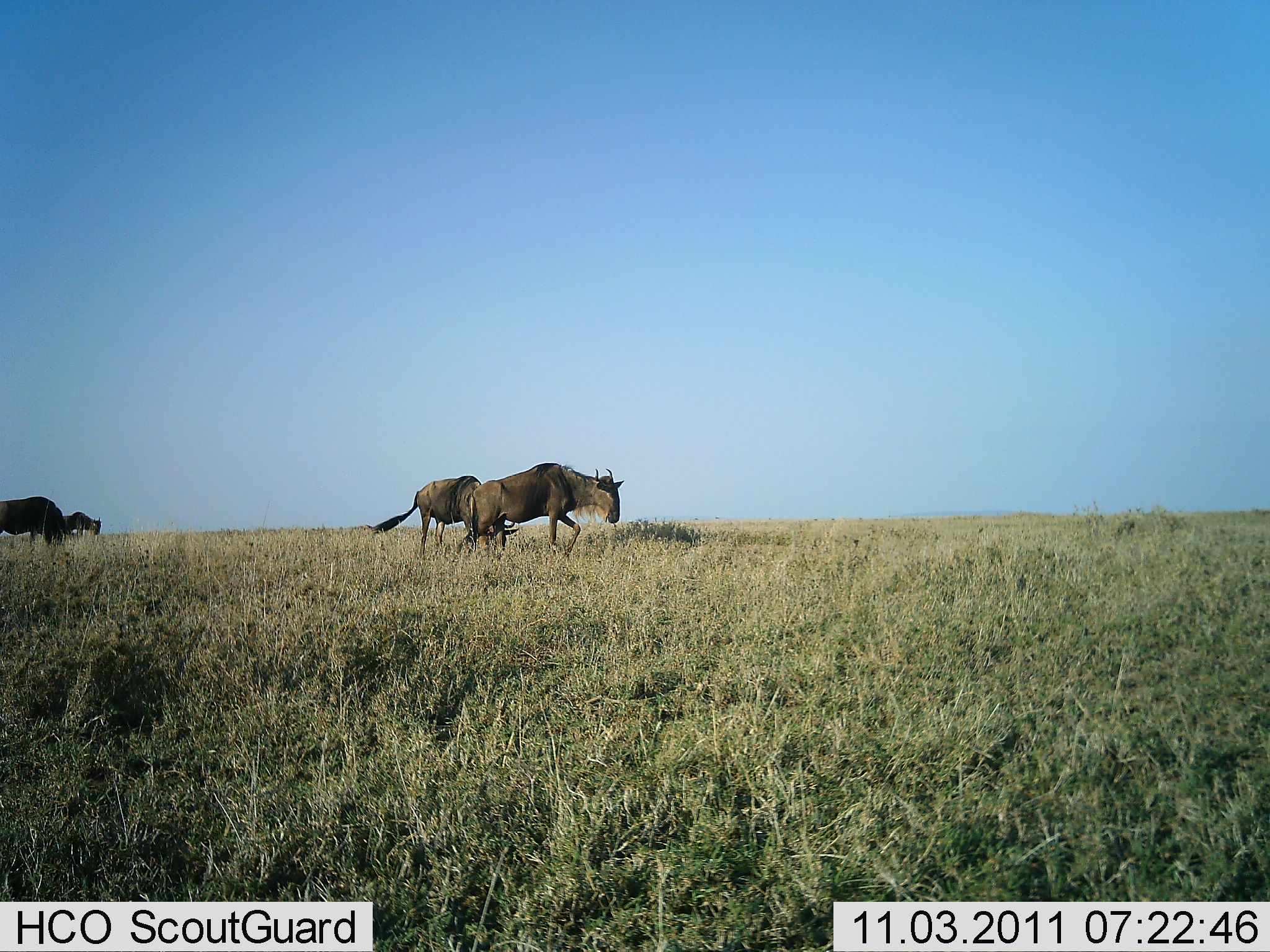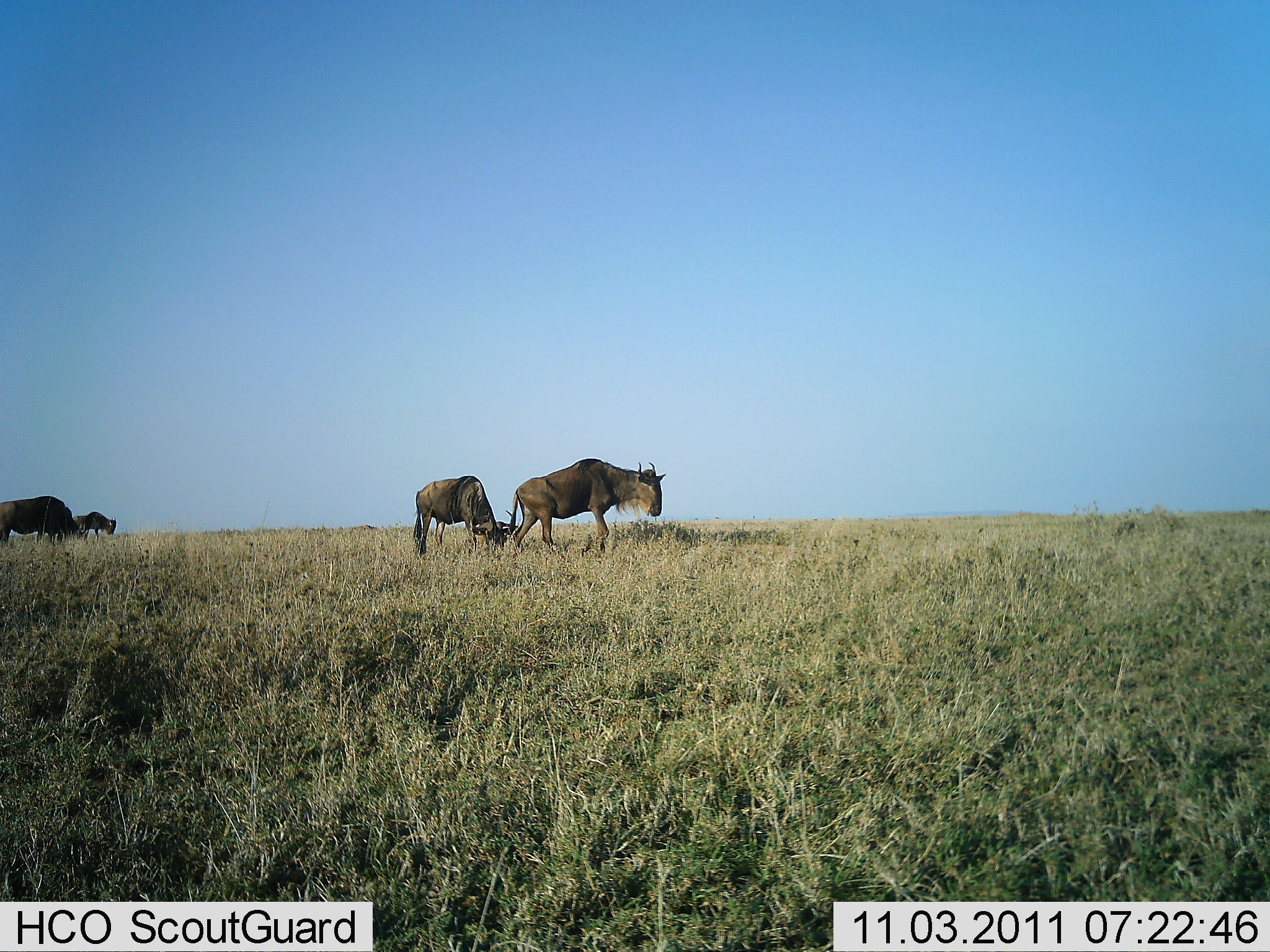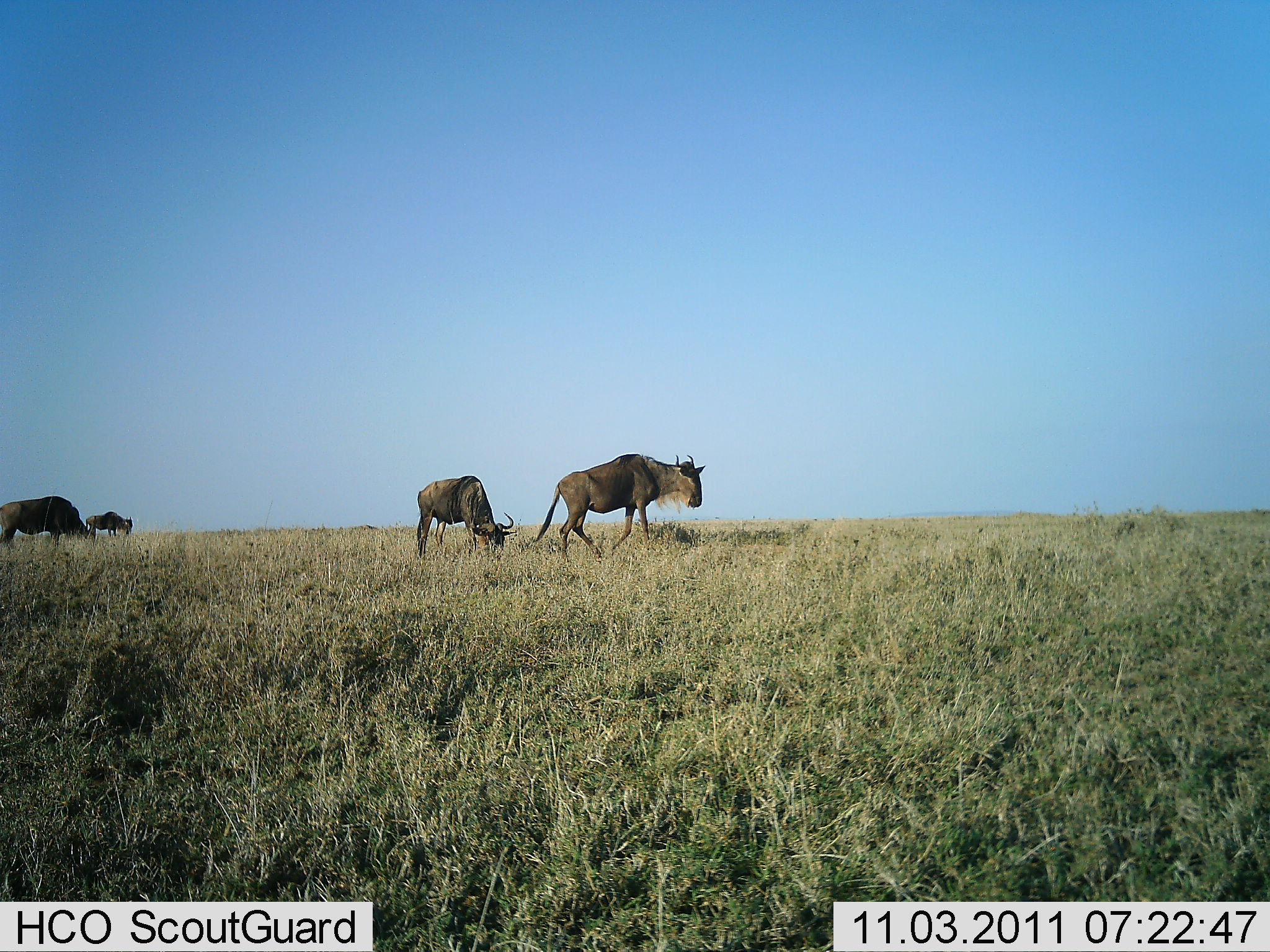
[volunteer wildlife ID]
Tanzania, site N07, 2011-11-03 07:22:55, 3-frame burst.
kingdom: Animalia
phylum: Chordata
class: Mammalia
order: Artiodactyla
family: Bovidae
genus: Connochaetes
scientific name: Connochaetes taurinus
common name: blue wildebeest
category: wildebeest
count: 4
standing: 33%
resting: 0%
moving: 67%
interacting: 0%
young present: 0%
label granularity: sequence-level